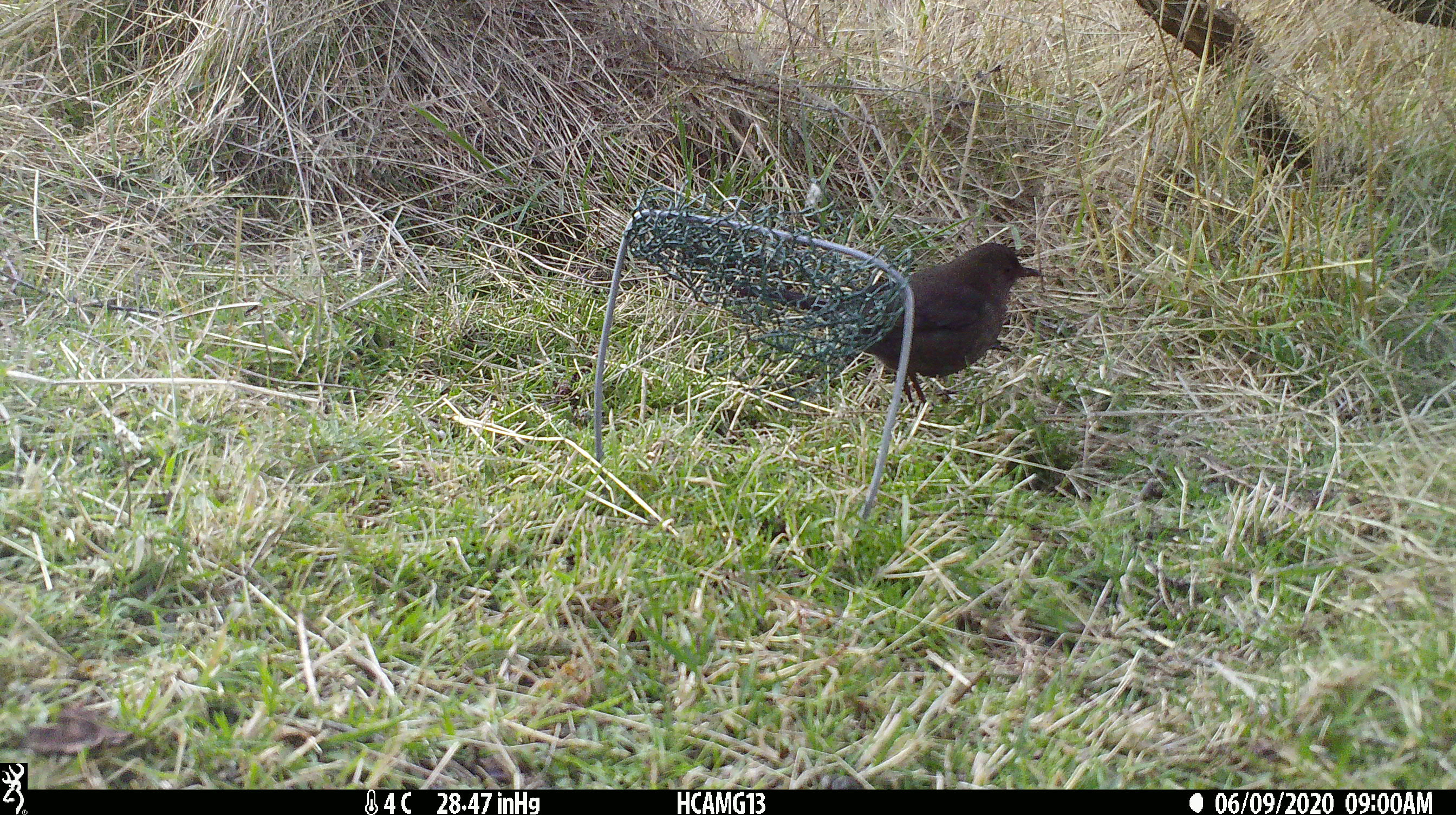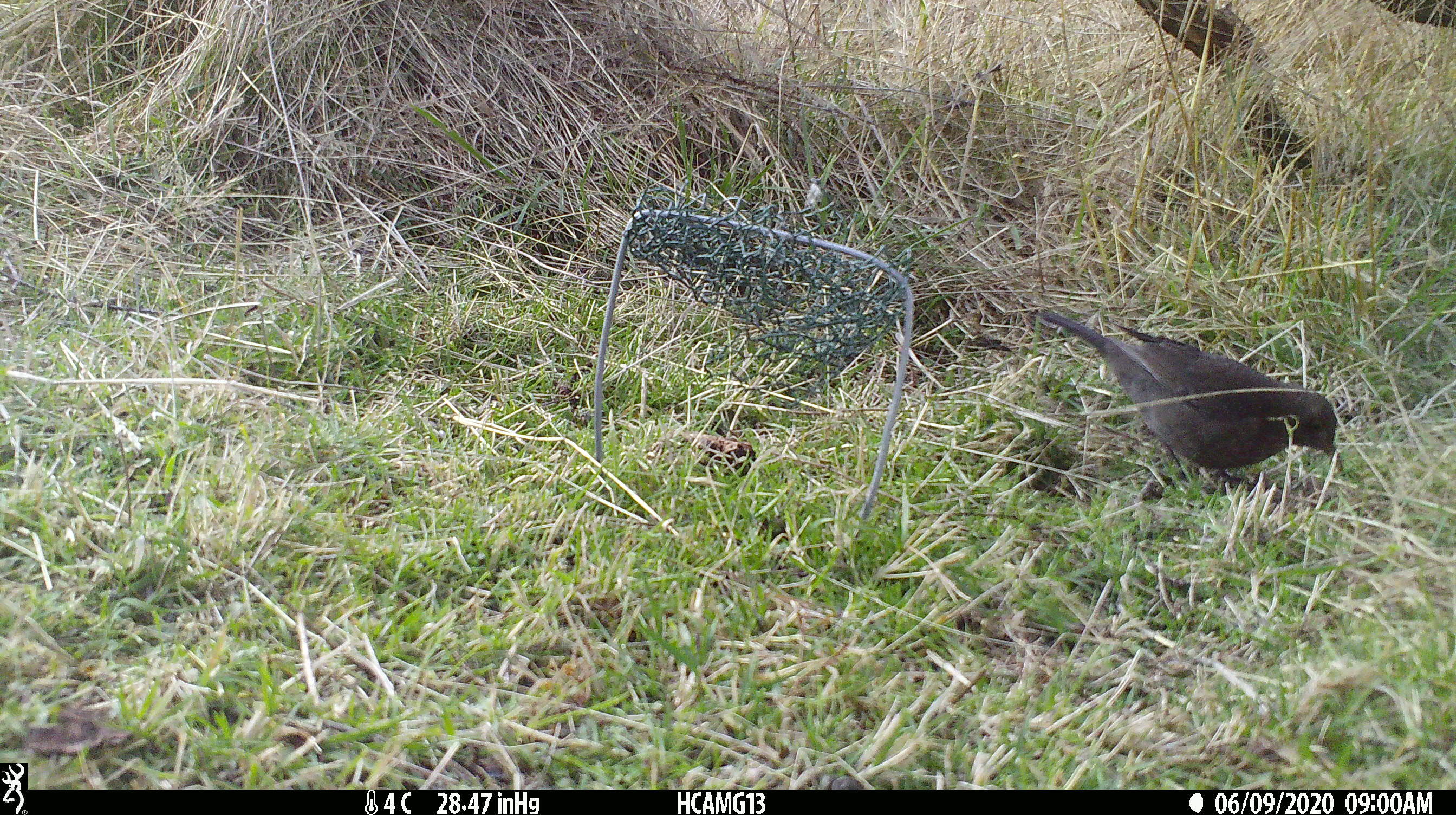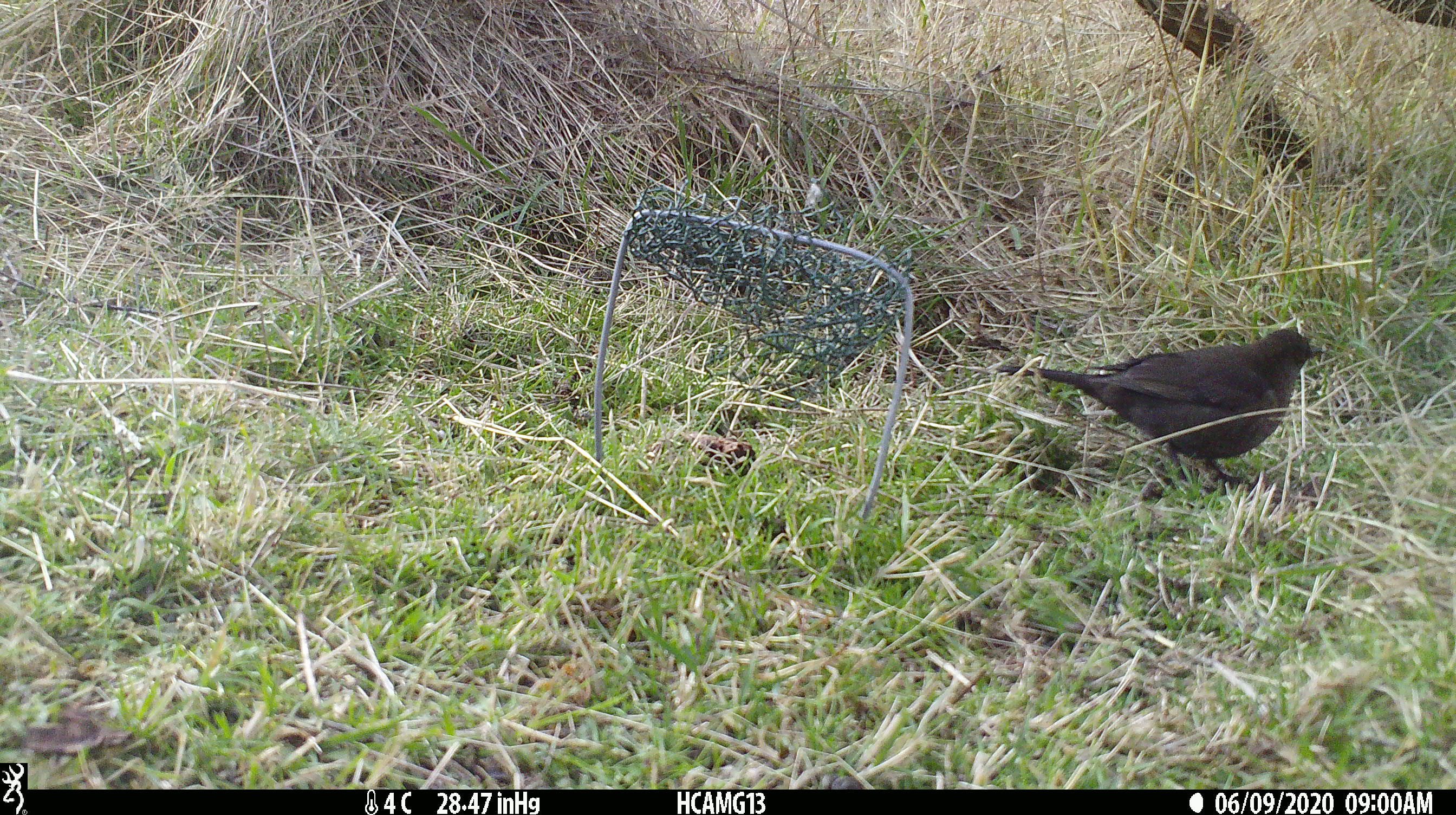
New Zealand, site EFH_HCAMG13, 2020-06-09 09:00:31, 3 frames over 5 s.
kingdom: Animalia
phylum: Chordata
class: Aves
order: Passeriformes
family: Turdidae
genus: Turdus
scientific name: Turdus merula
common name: eurasian blackbird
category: blackbird